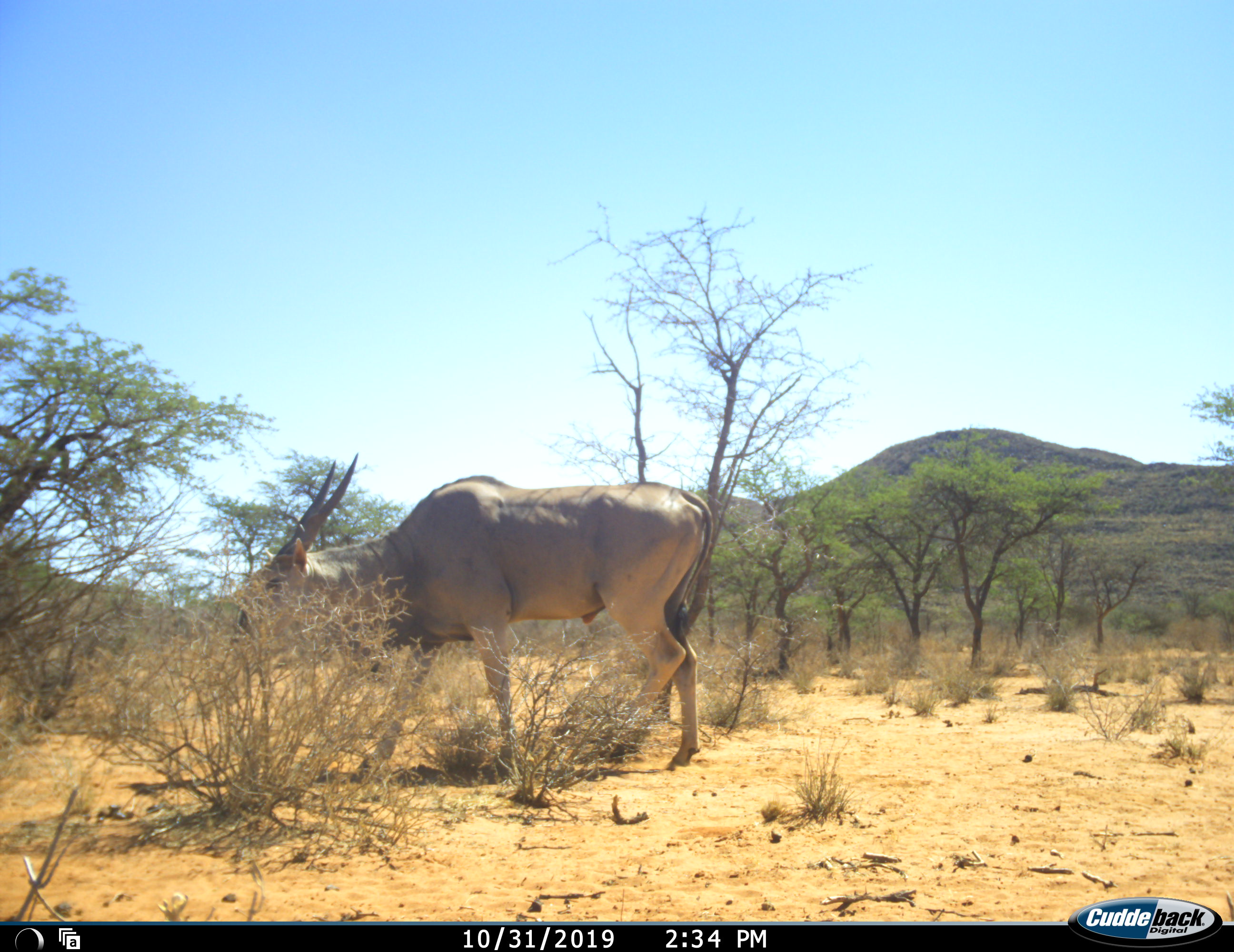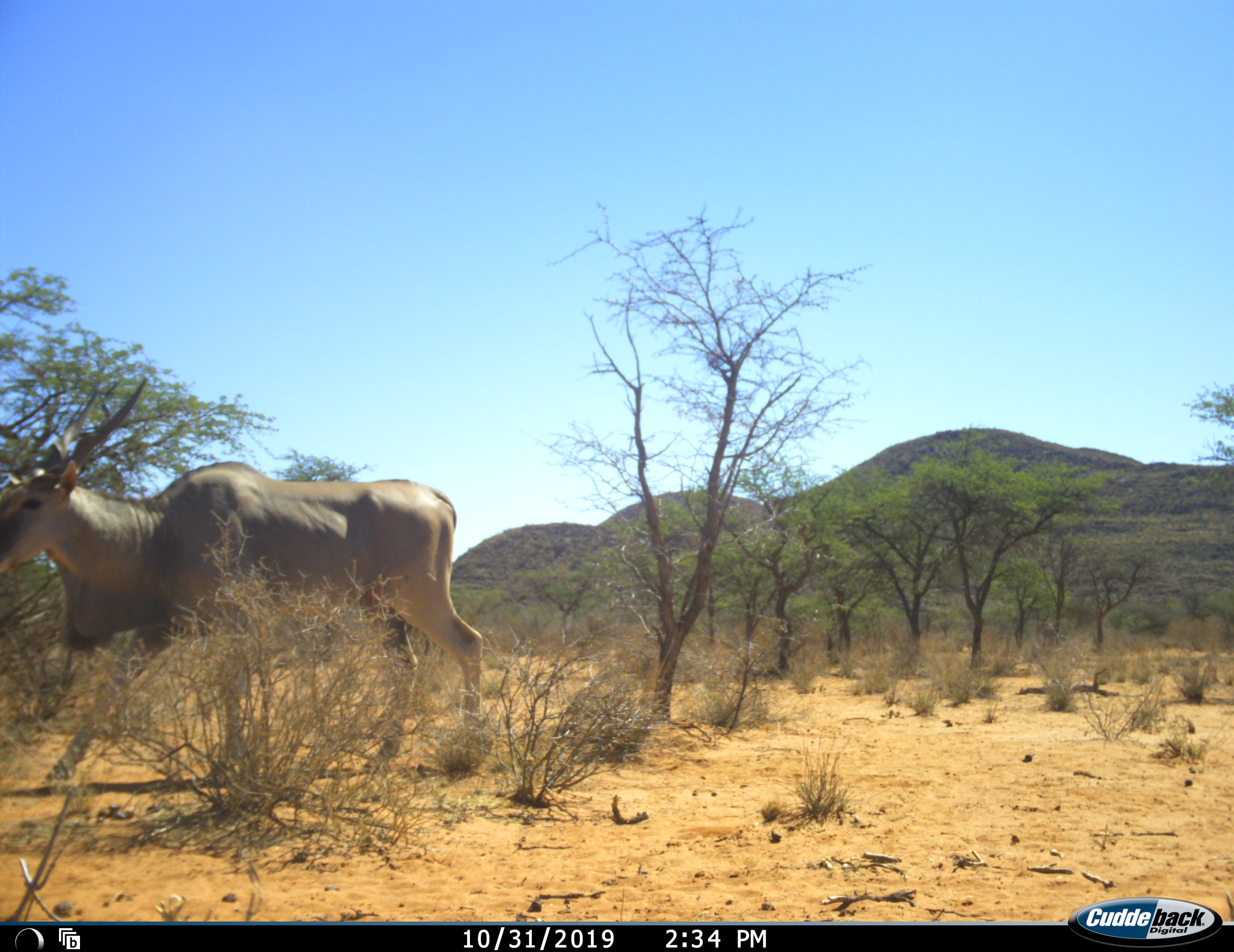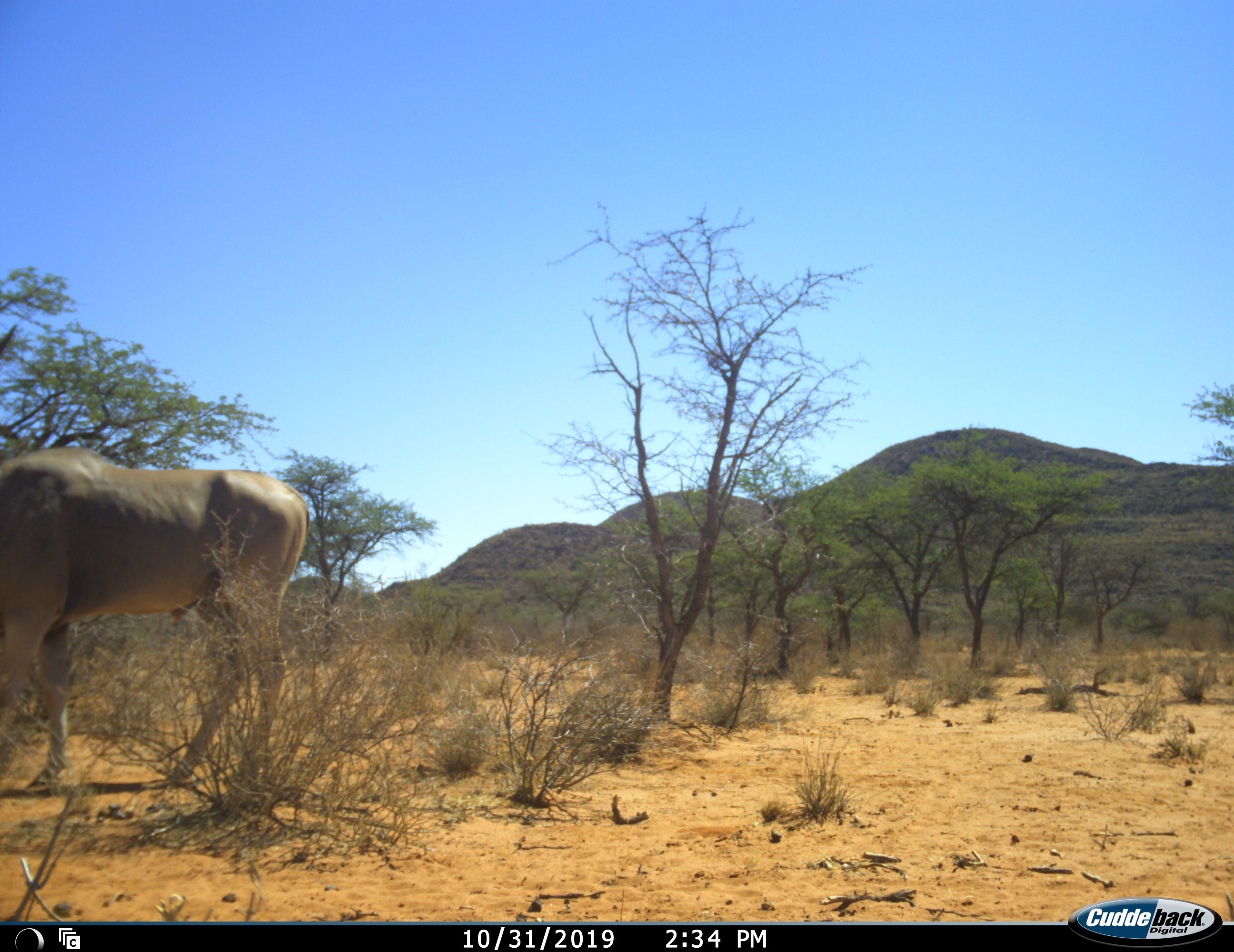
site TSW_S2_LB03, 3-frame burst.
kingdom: Animalia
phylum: Chordata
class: Mammalia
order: Artiodactyla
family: Bovidae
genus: Tragelaphus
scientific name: Tragelaphus oryx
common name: eland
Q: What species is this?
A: Eland (Tragelaphus oryx).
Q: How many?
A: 1.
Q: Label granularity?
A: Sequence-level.